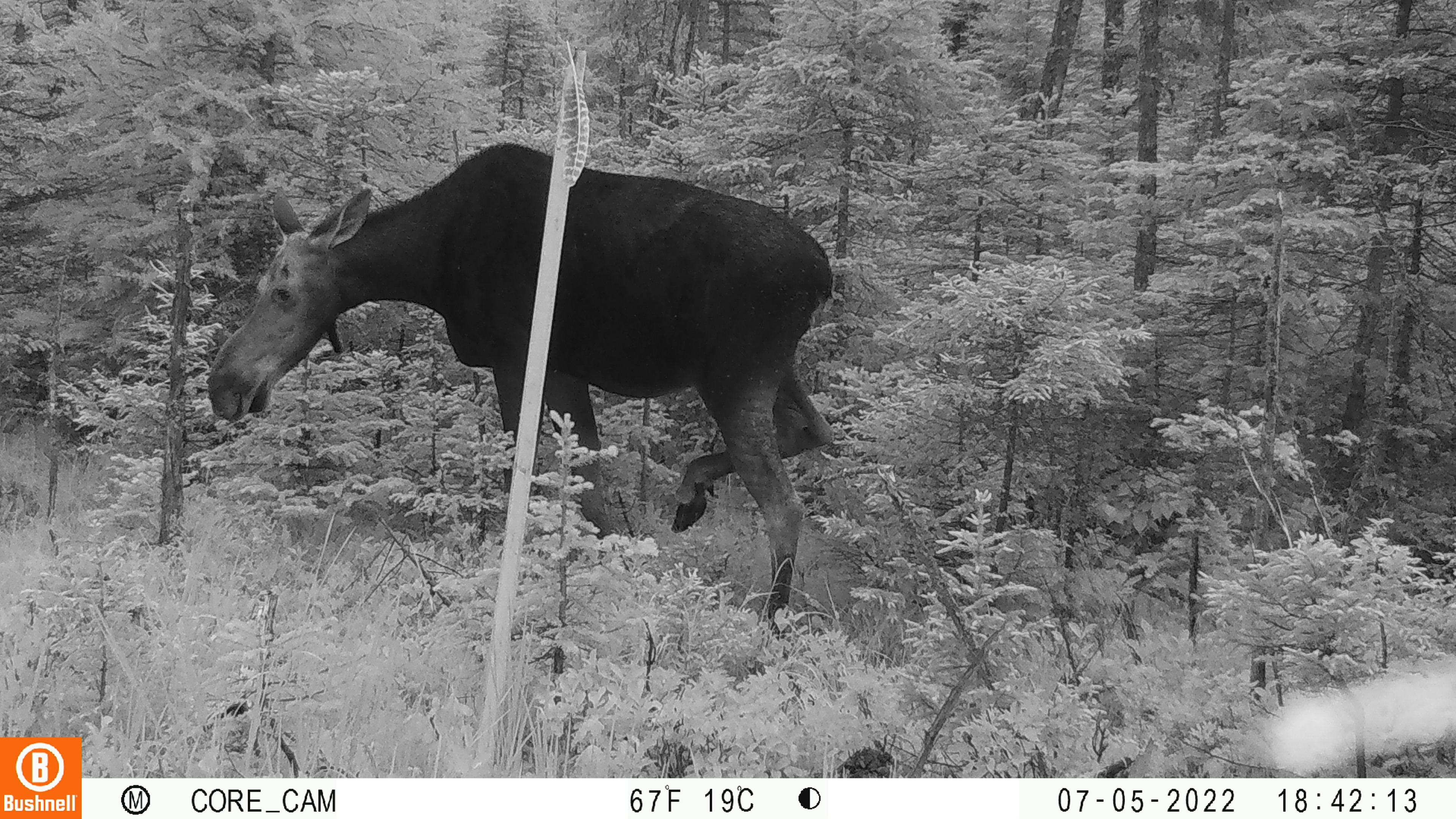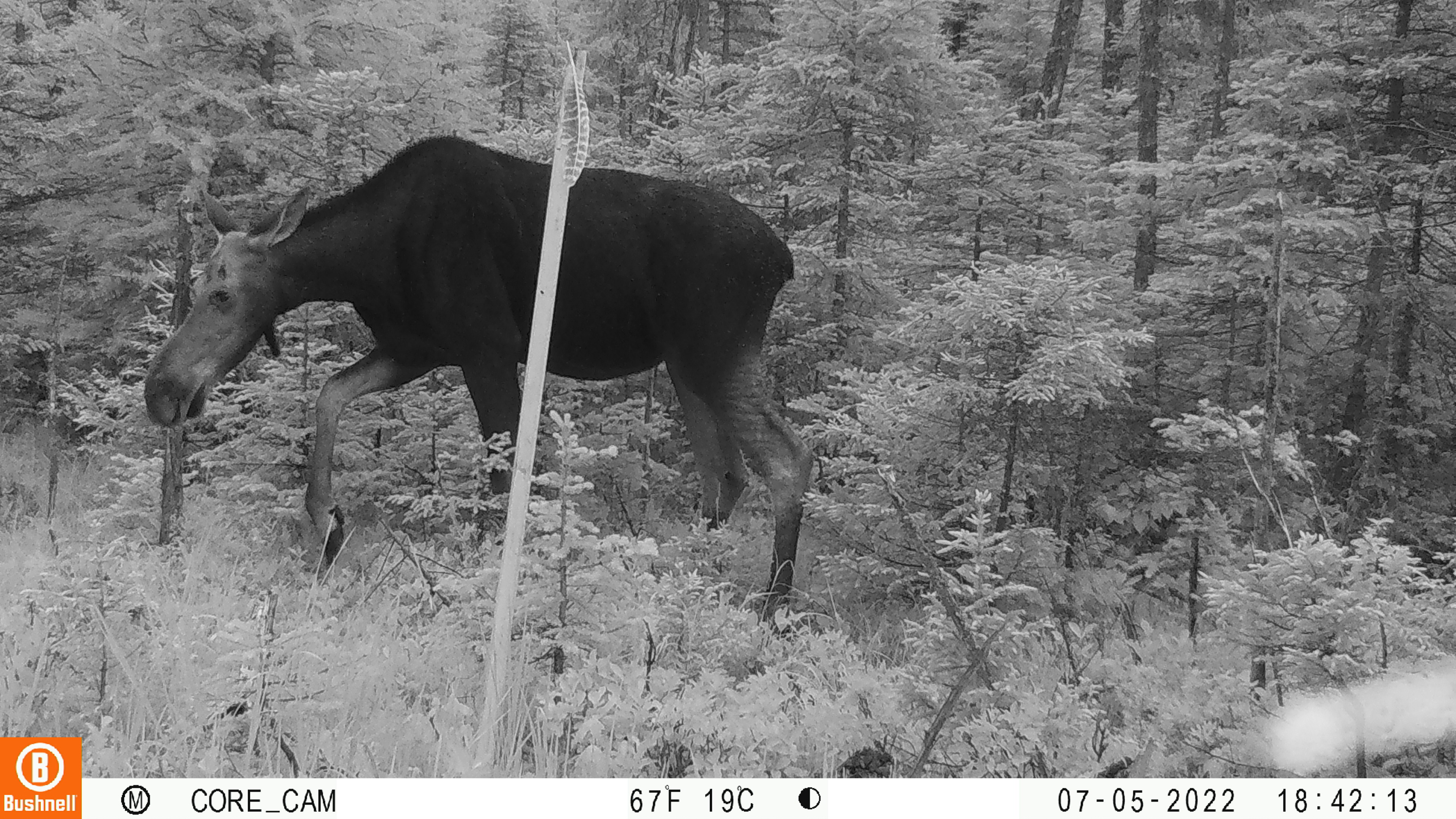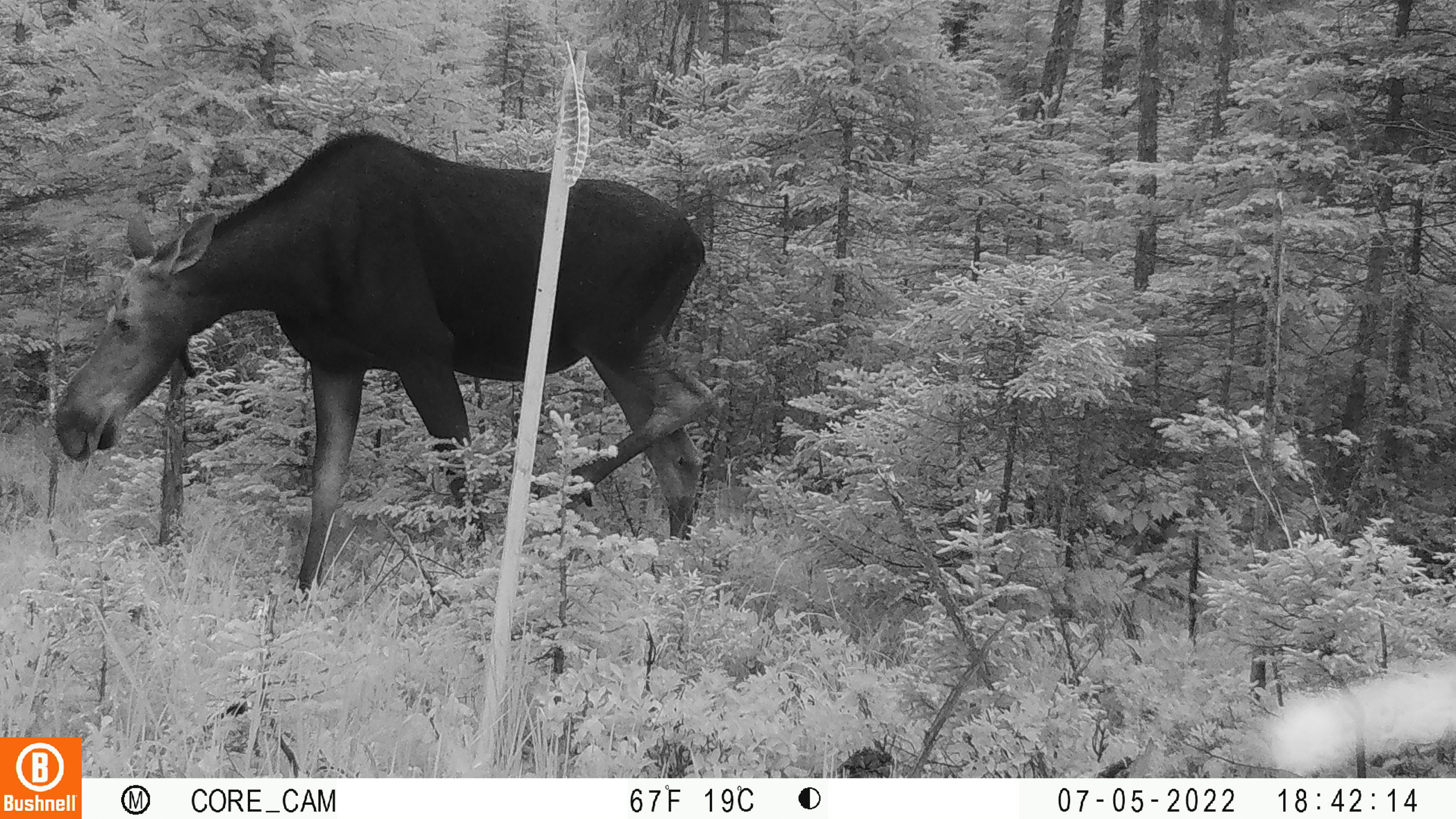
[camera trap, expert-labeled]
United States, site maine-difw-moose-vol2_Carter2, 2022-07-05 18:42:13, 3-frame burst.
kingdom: Animalia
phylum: Chordata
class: Mammalia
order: Artiodactyla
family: Cervidae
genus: Alces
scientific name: Alces alces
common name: moose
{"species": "moose (Alces alces)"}